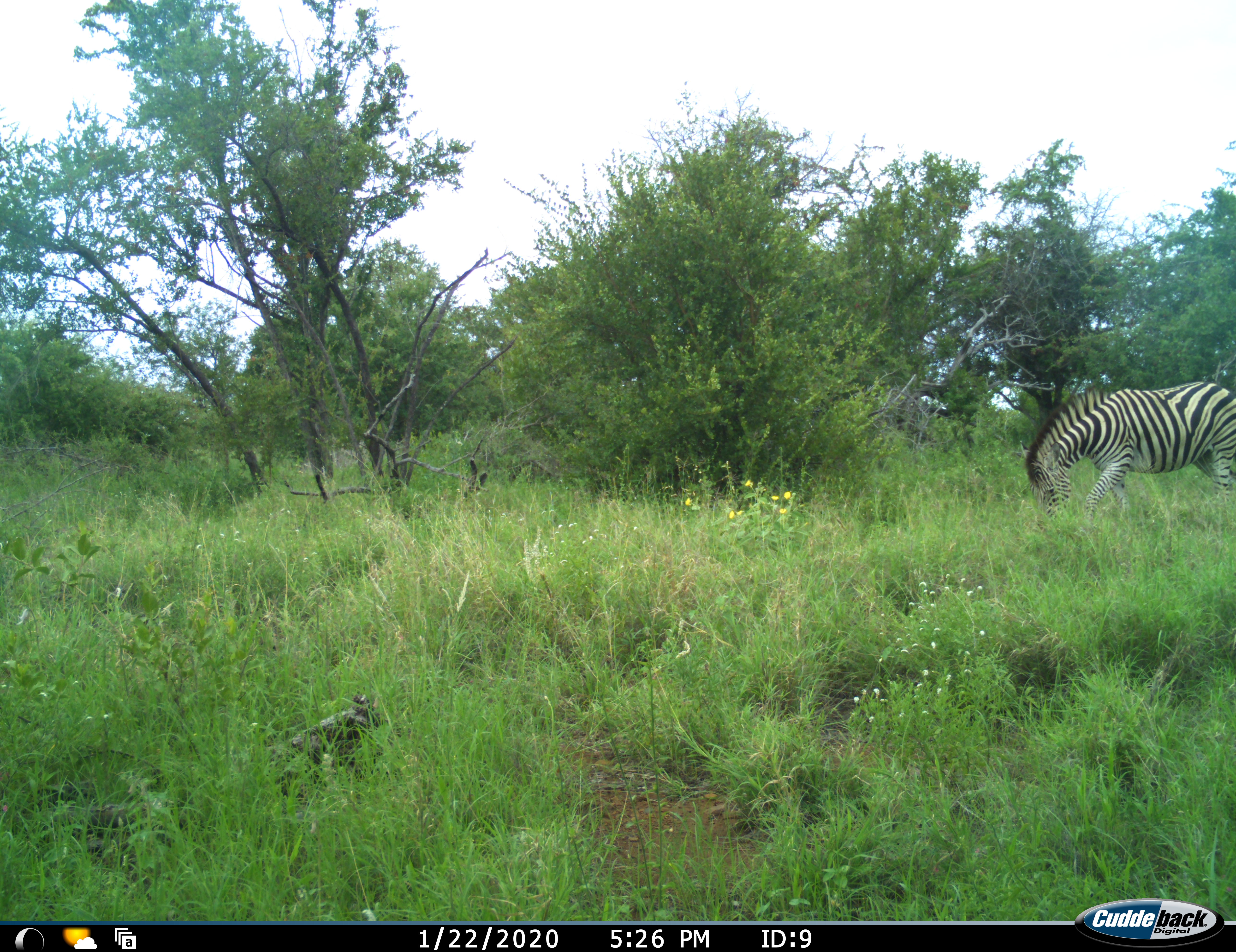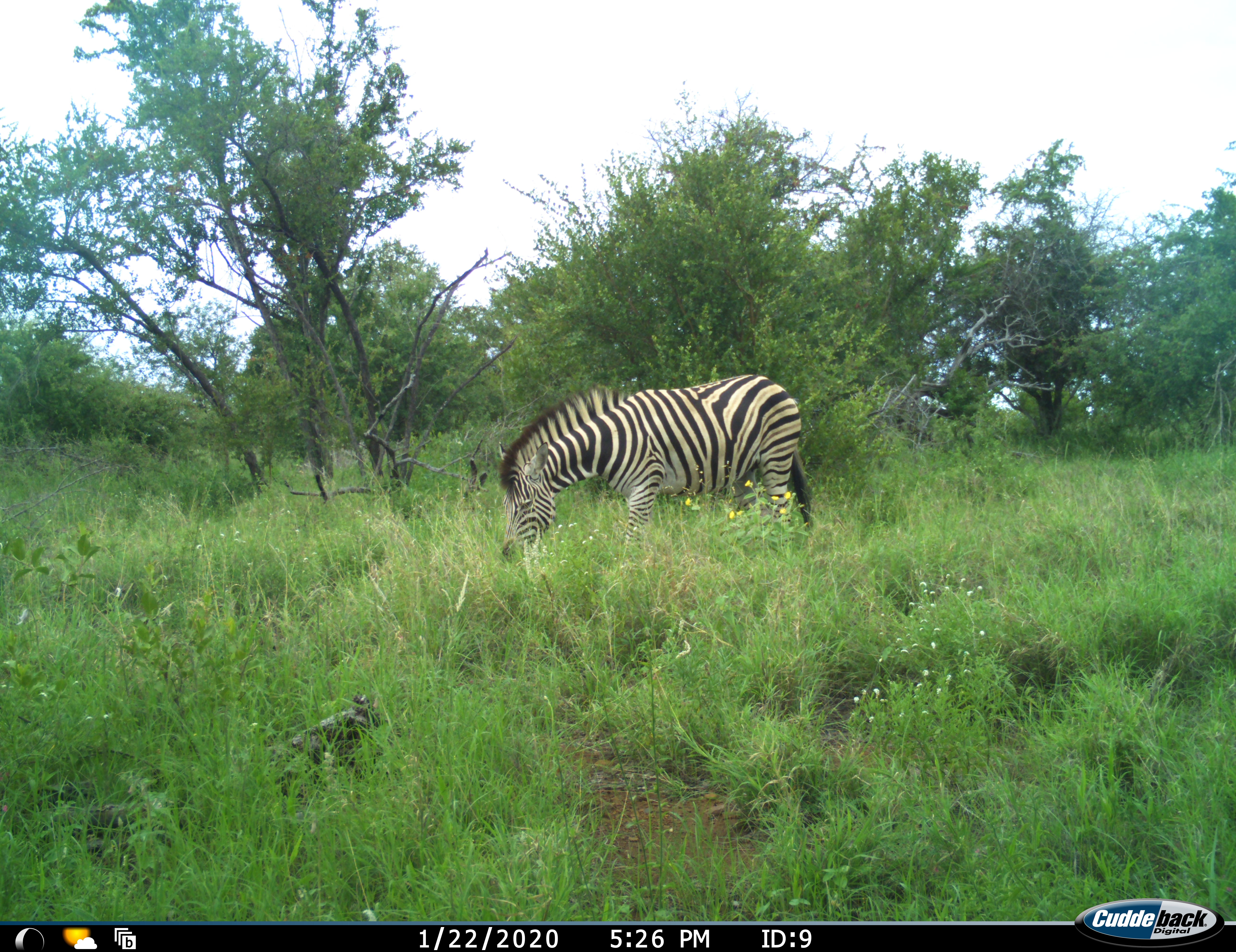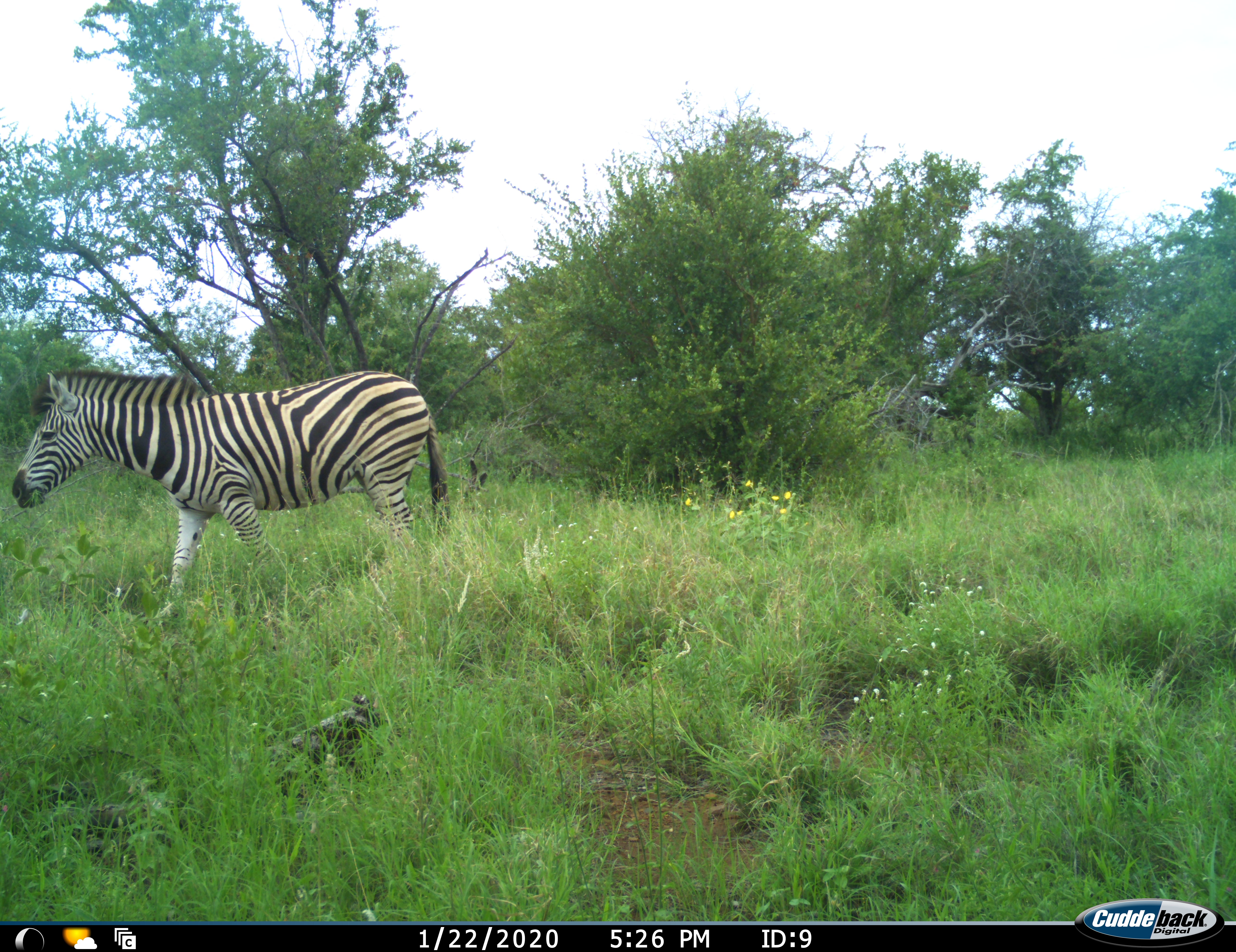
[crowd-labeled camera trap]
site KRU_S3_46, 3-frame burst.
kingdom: Animalia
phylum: Chordata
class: Mammalia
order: Perissodactyla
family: Equidae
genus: Equus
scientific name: Equus quagga burchellii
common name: burchell's zebra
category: zebraburchells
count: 1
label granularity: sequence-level